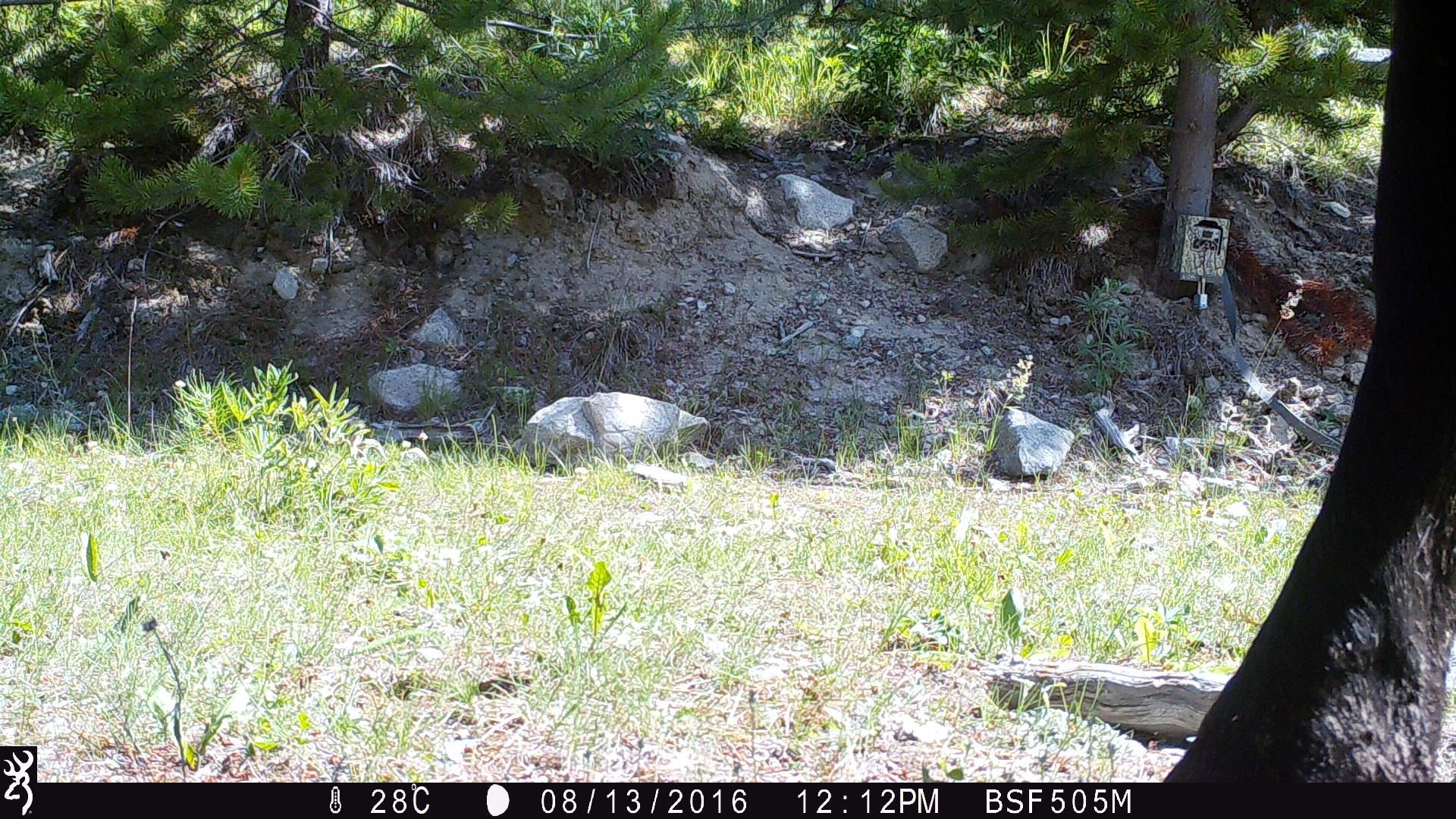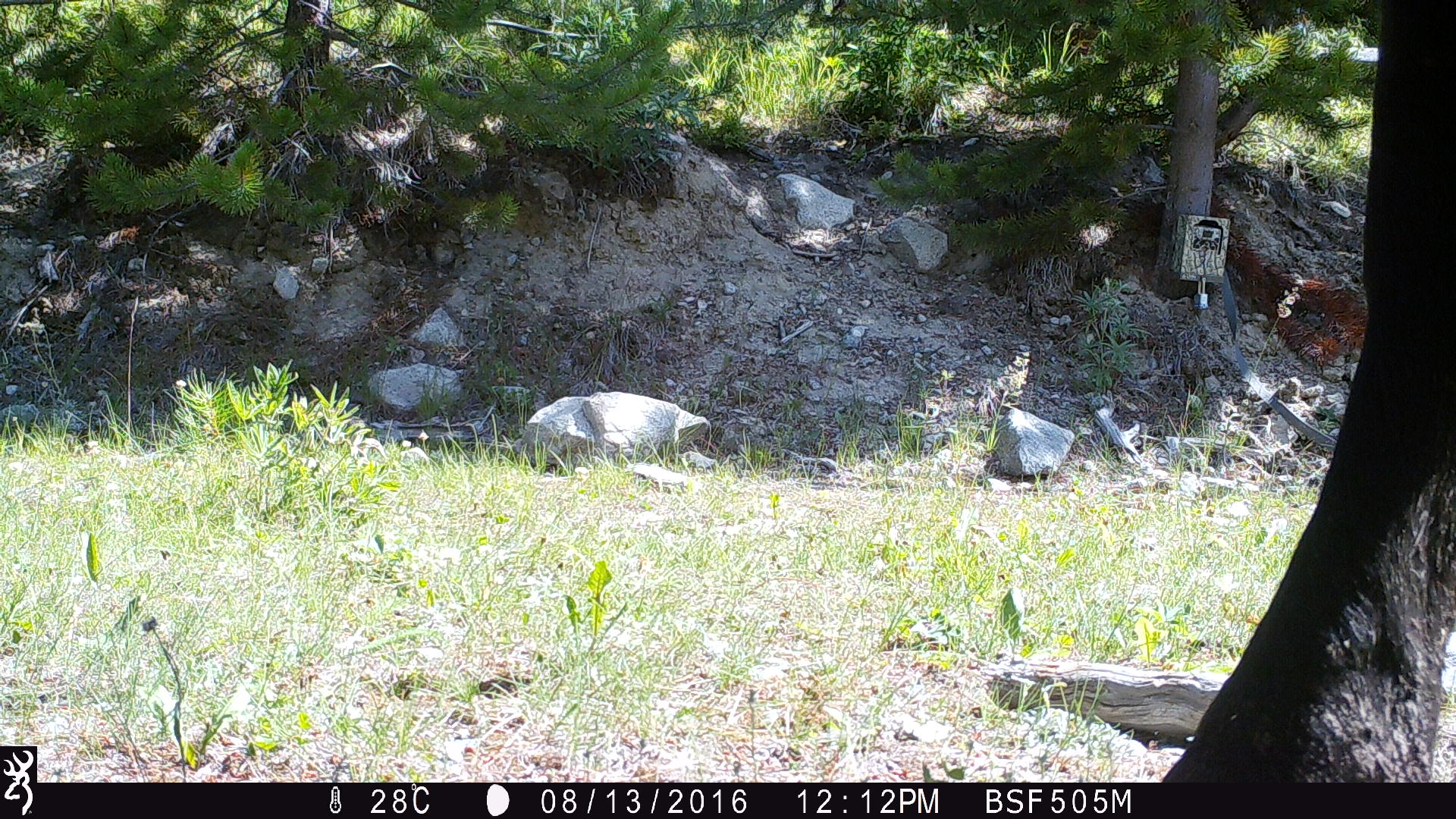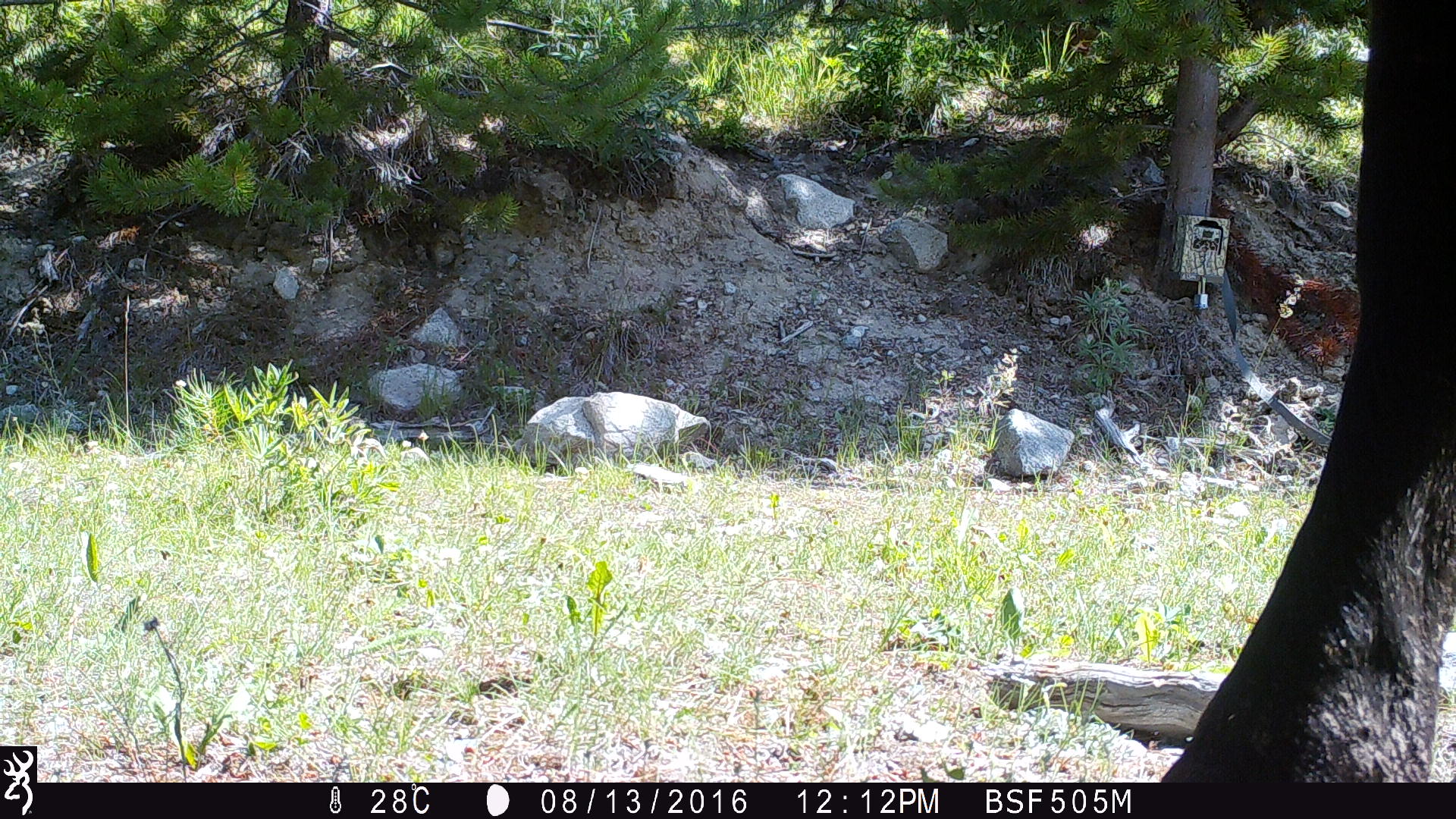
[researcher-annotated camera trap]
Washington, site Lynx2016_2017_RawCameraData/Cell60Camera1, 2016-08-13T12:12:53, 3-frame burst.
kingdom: Animalia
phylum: Chordata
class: Mammalia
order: Artiodactyla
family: Bovidae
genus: Bos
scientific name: Bos taurus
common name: domestic cattle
Domestic cattle (Bos taurus). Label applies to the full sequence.